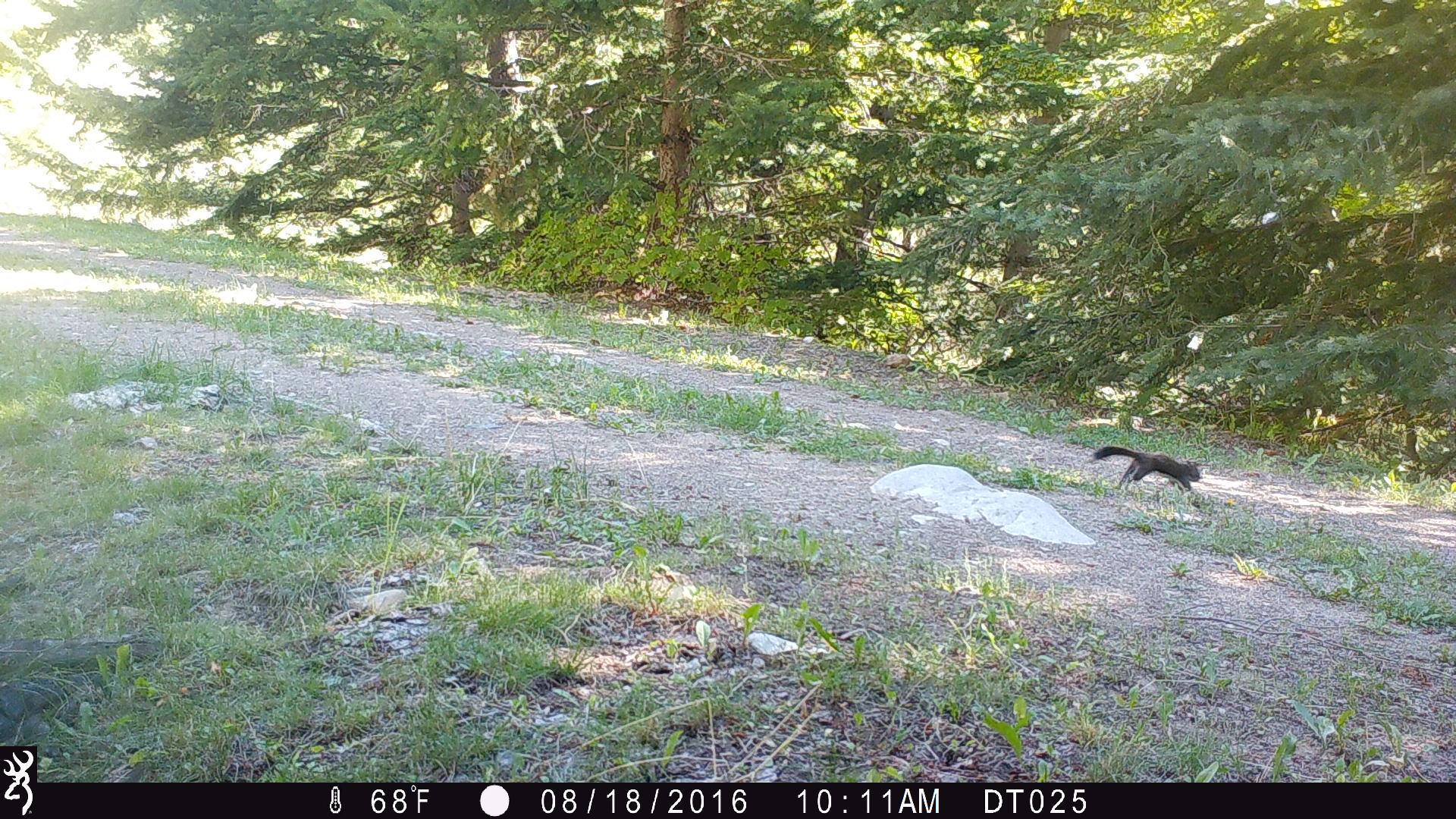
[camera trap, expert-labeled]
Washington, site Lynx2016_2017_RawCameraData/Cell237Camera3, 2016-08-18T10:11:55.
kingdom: Animalia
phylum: Chordata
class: Mammalia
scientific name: Mammalia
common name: small mammal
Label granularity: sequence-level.